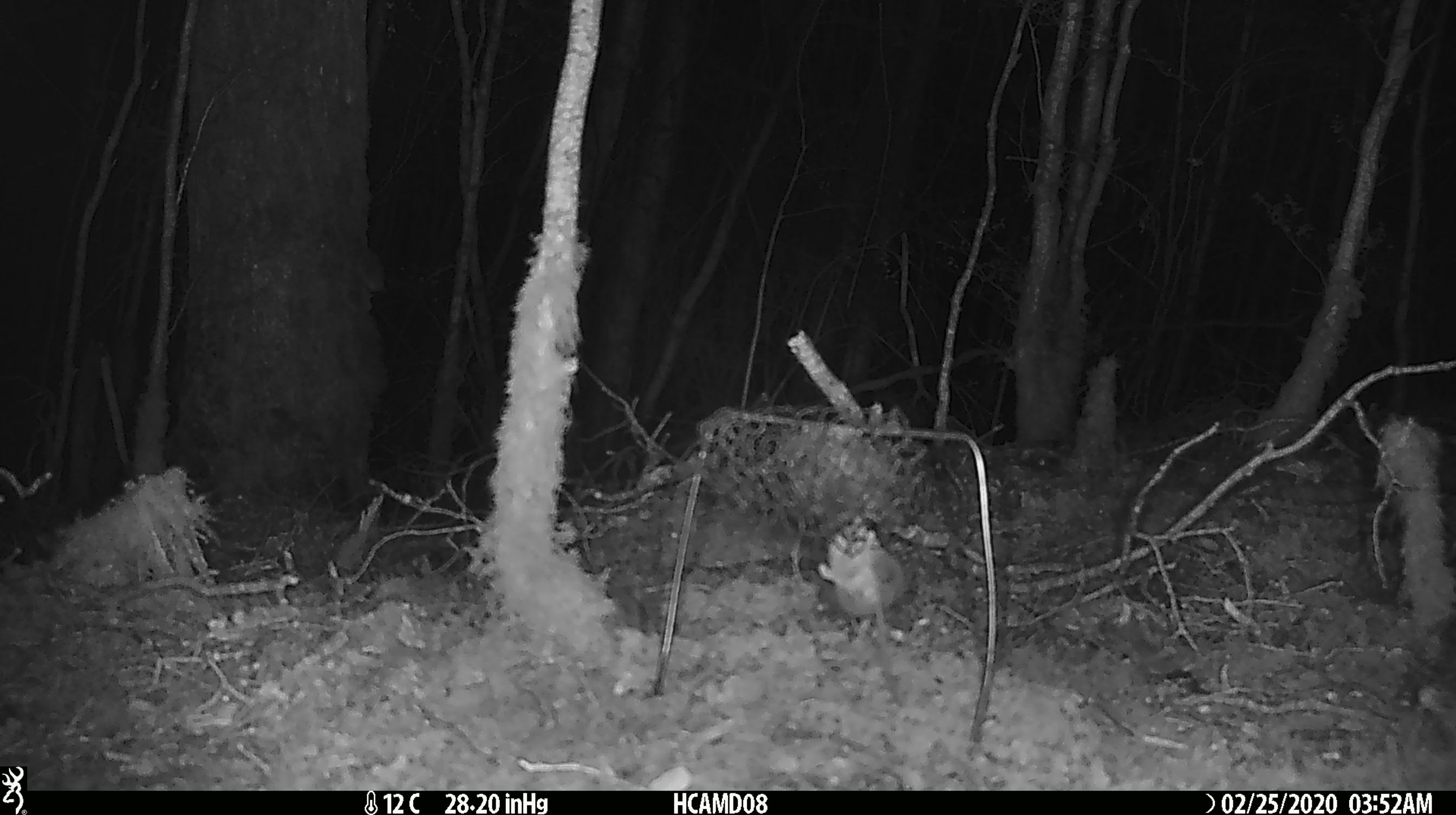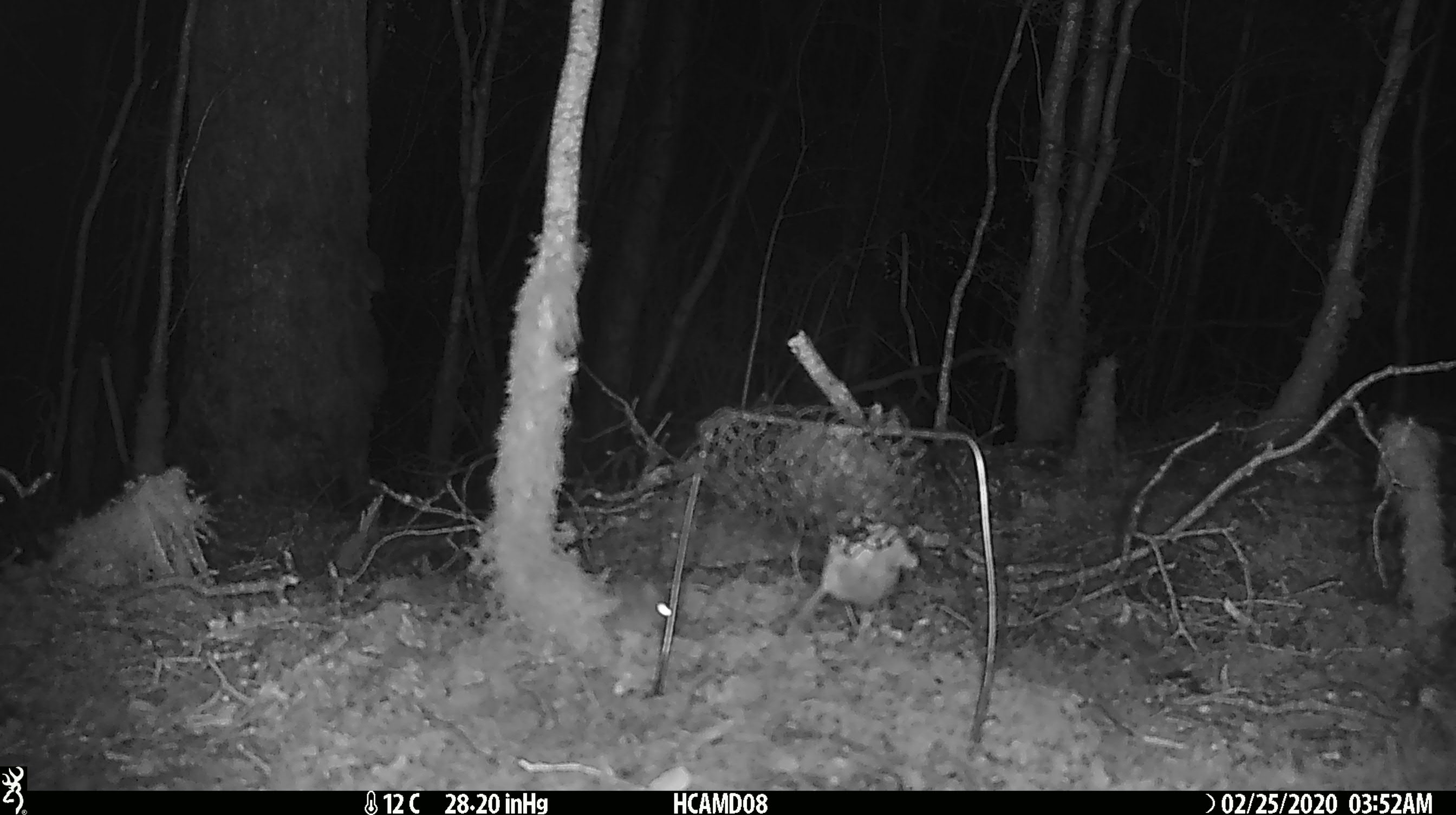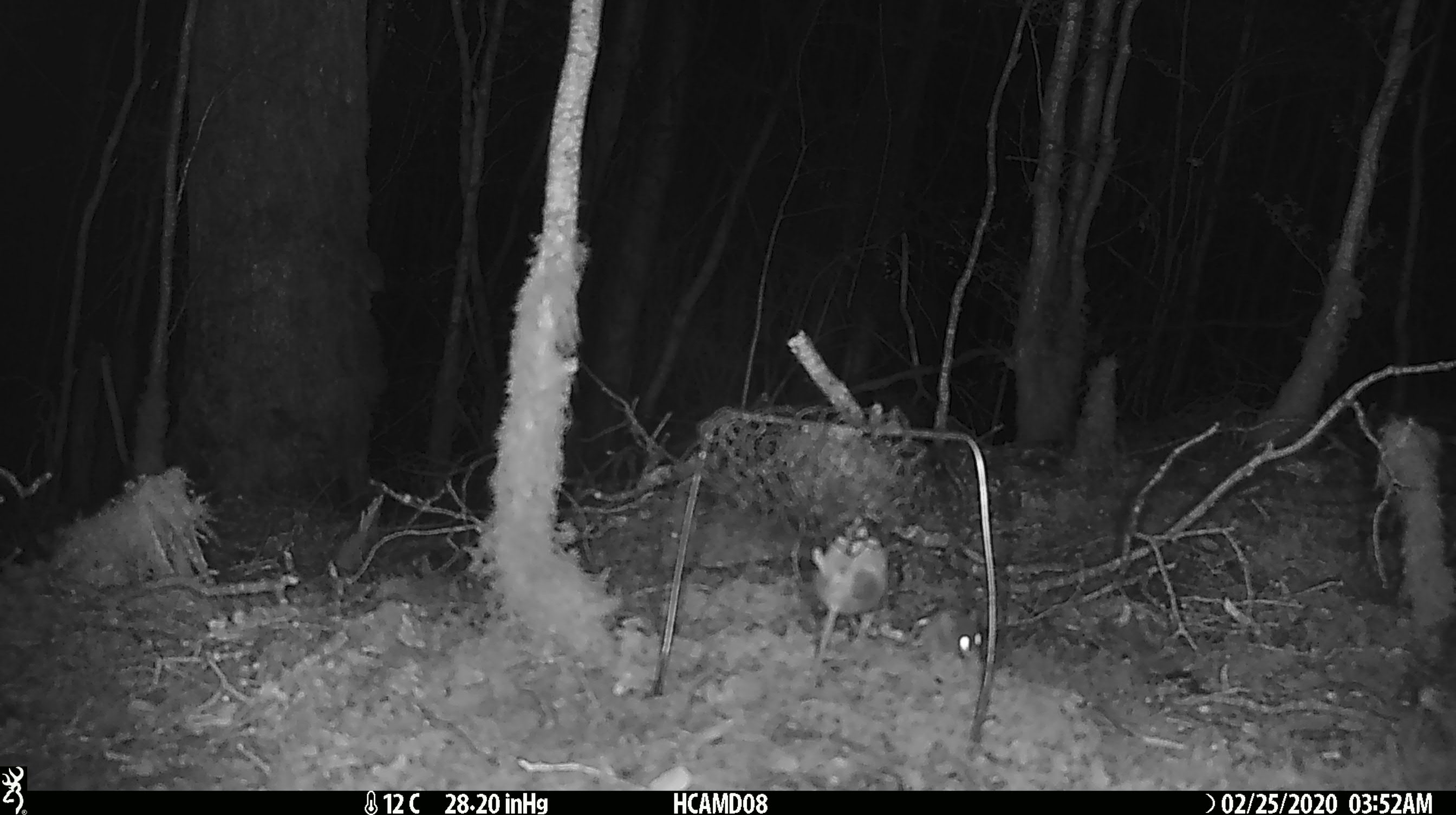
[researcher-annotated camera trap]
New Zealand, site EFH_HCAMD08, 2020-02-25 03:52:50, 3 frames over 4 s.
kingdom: Animalia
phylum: Chordata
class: Mammalia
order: Rodentia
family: Muridae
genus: Mus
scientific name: Mus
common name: mouse